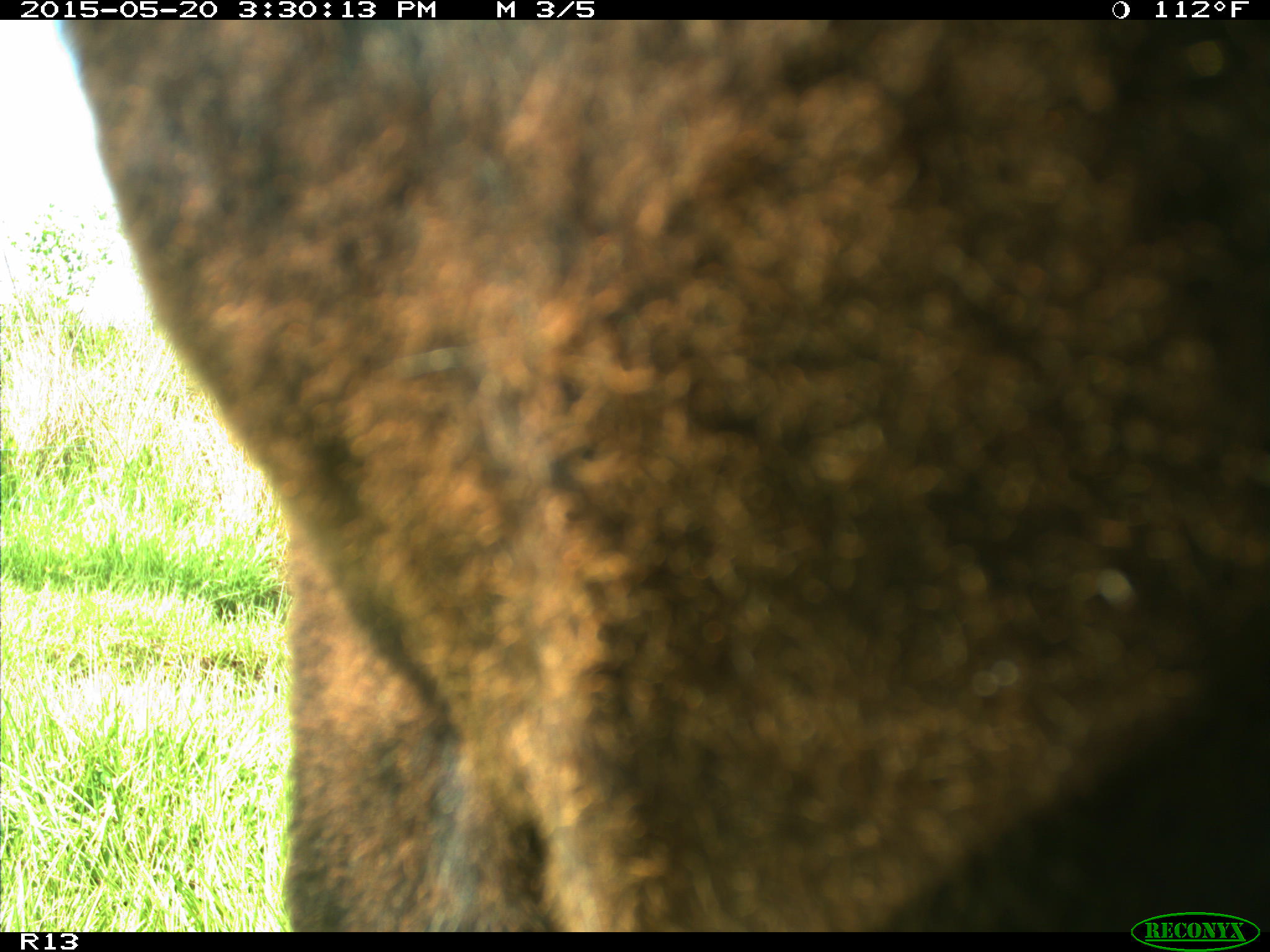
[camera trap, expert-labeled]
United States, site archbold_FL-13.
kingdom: Animalia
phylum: Chordata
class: Mammalia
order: Artiodactyla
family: Bovidae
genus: Bos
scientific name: Bos taurus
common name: domestic cow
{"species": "Bos taurus (domestic cow)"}